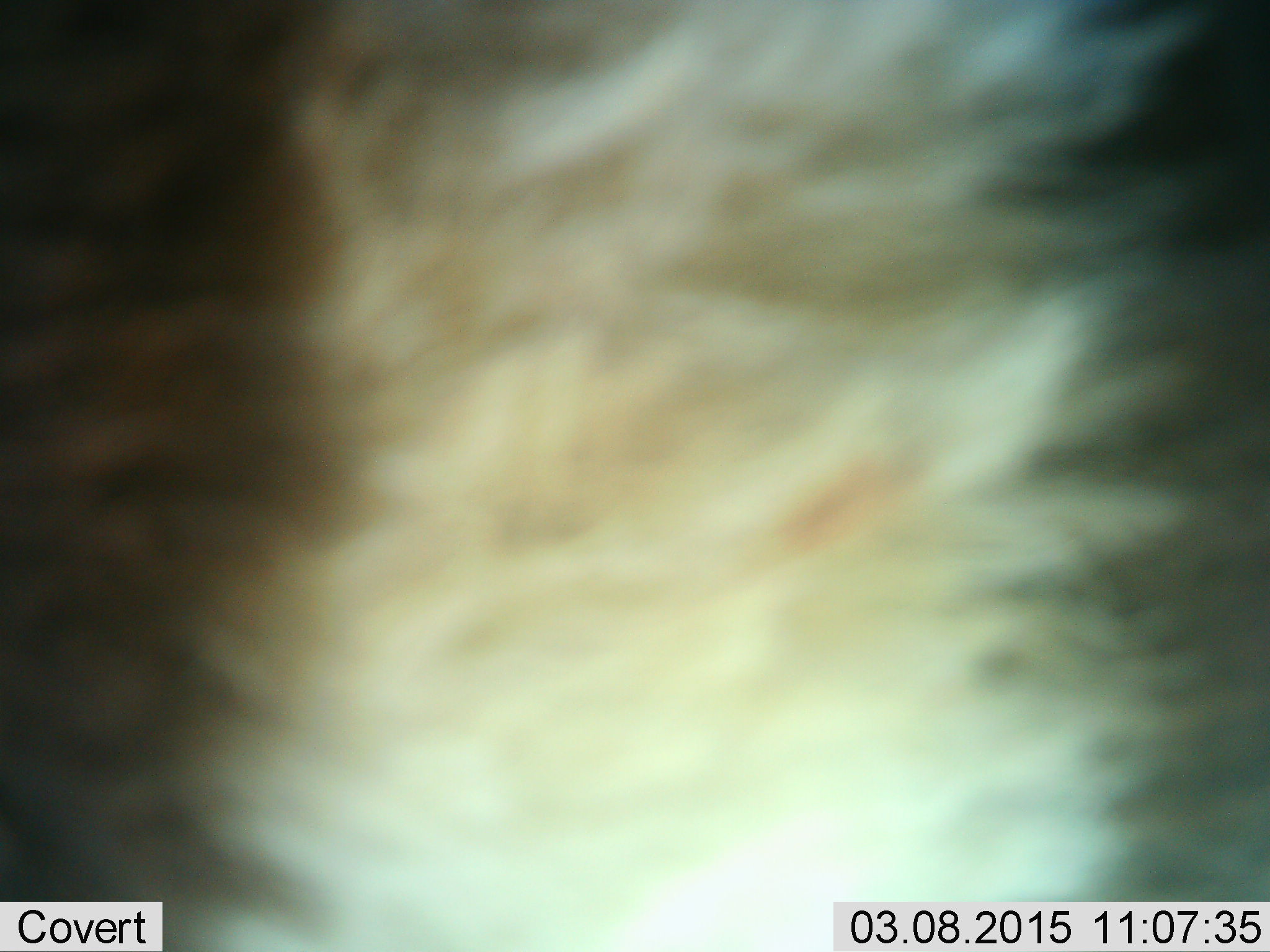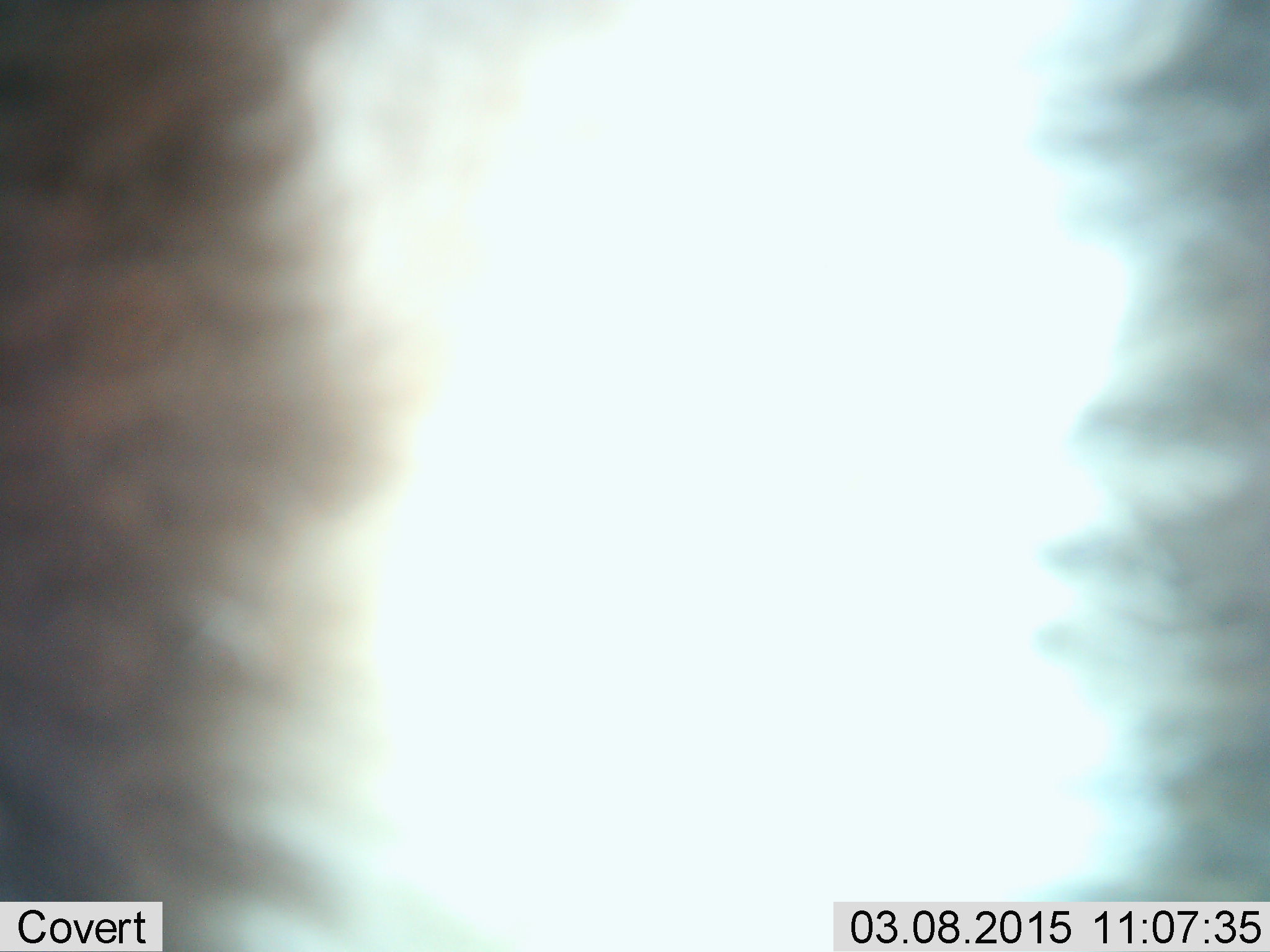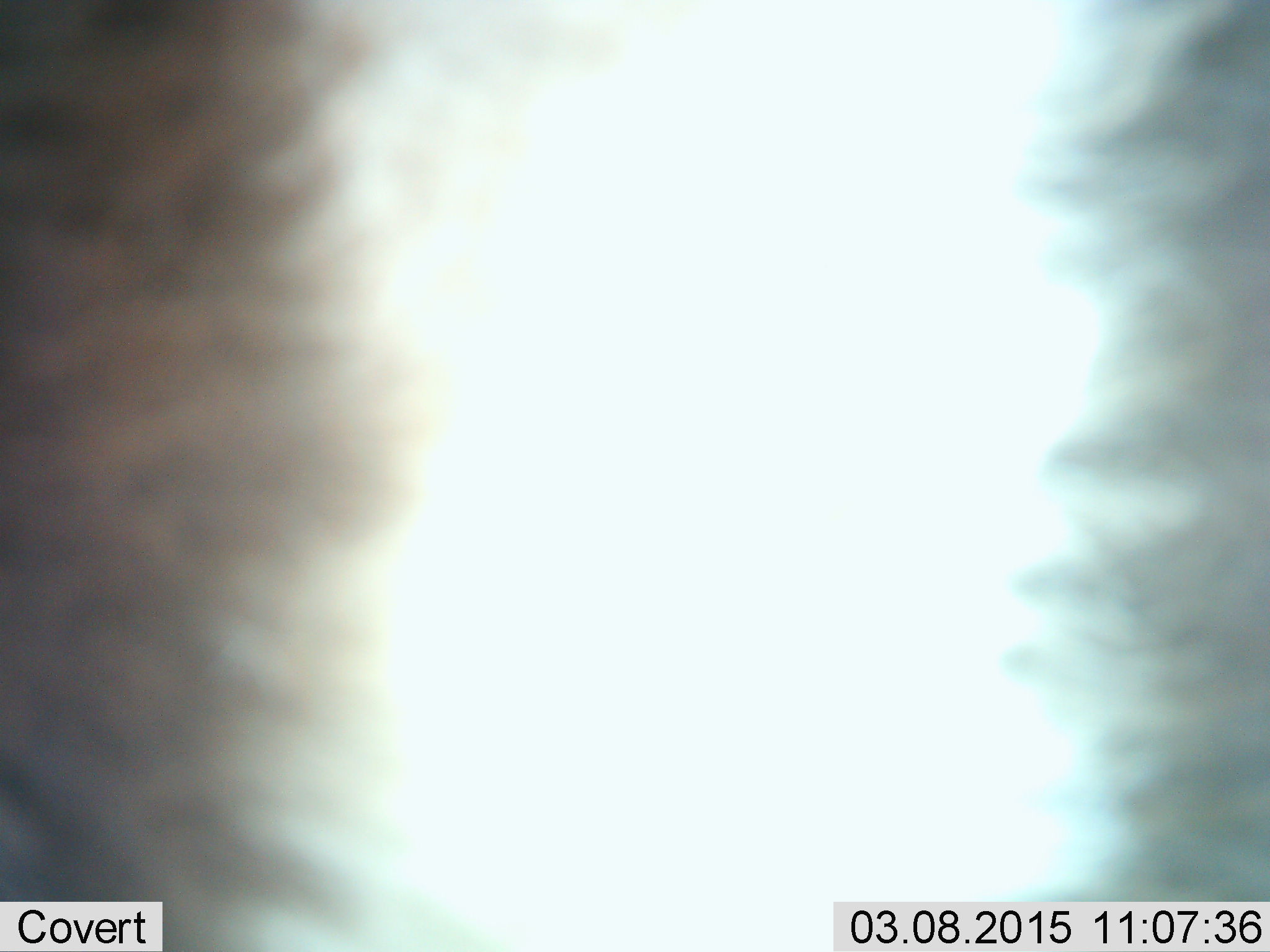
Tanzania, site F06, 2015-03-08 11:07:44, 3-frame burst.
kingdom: Animalia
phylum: Chordata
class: Mammalia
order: Artiodactyla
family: Bovidae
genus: Connochaetes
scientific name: Connochaetes taurinus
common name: blue wildebeest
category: wildebeest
Wildebeest (blue wildebeest) (Connochaetes taurinus), count 1. Behavior (volunteer vote fractions): standing 100%, resting 0%, moving 0%, interacting 0%. Young present (vote fraction): 0%. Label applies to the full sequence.